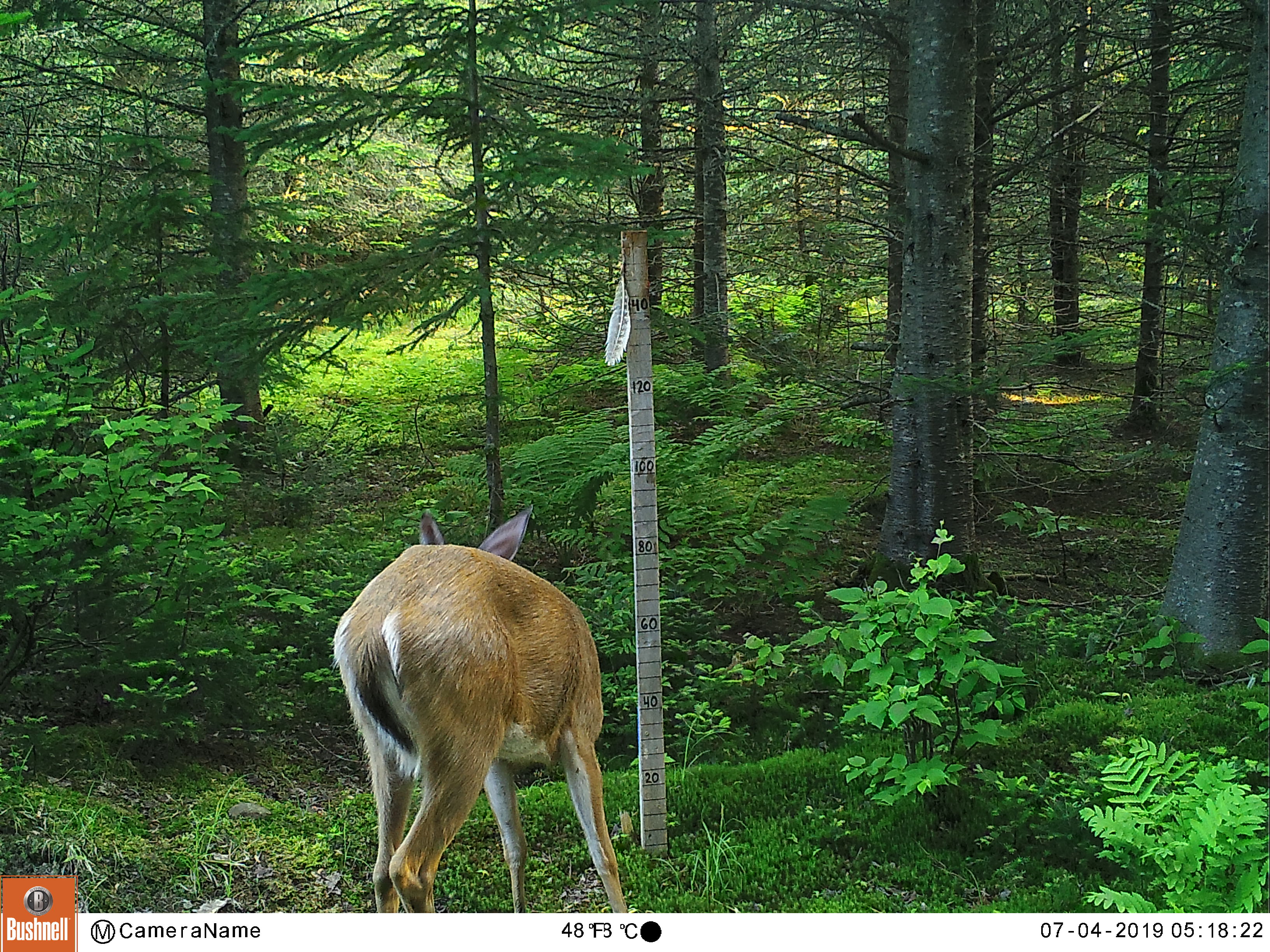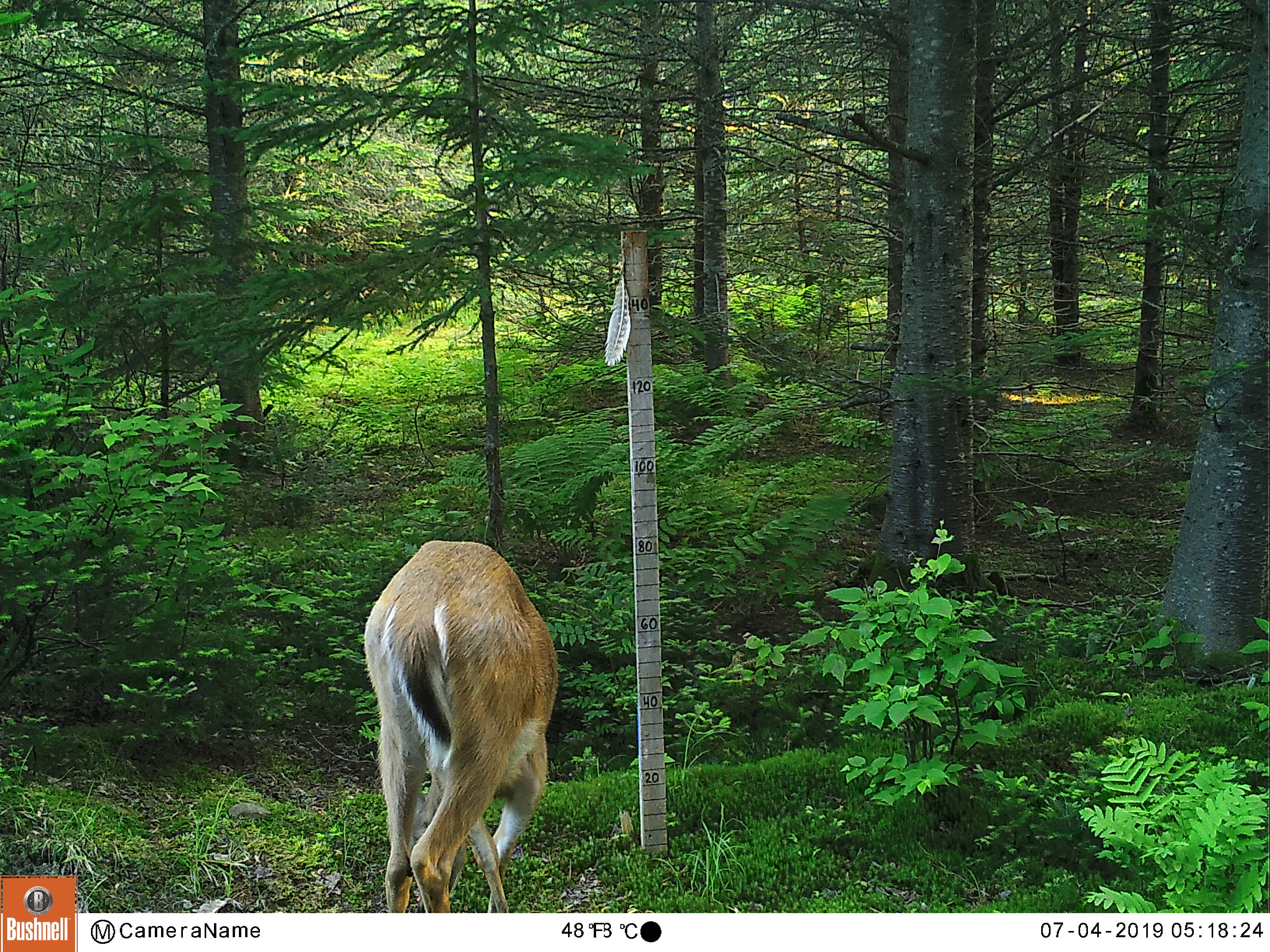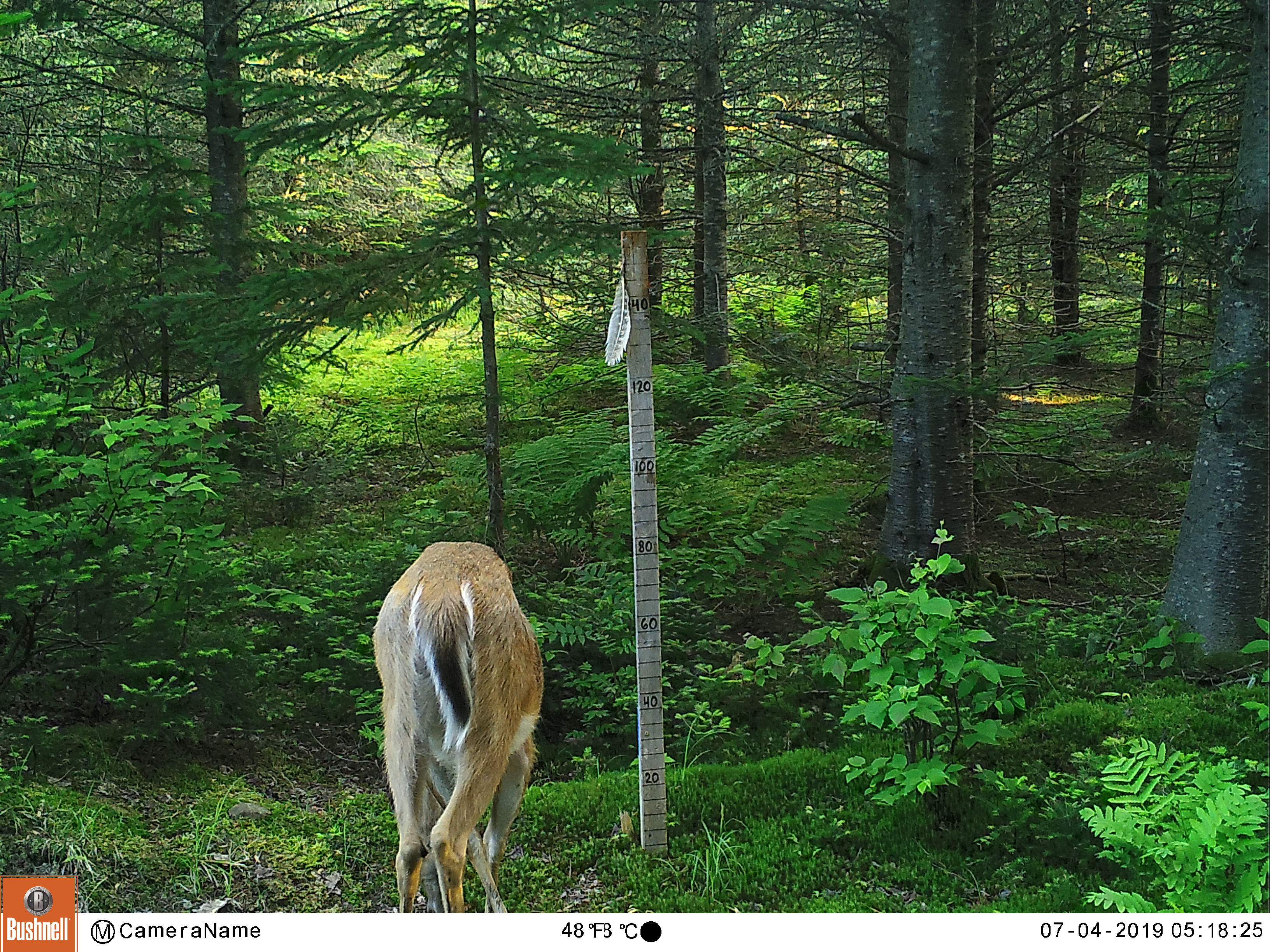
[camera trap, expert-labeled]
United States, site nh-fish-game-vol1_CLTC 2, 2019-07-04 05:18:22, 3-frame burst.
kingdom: Animalia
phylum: Chordata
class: Mammalia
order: Artiodactyla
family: Cervidae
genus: Odocoileus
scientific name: Odocoileus virginianus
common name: white-tailed deer